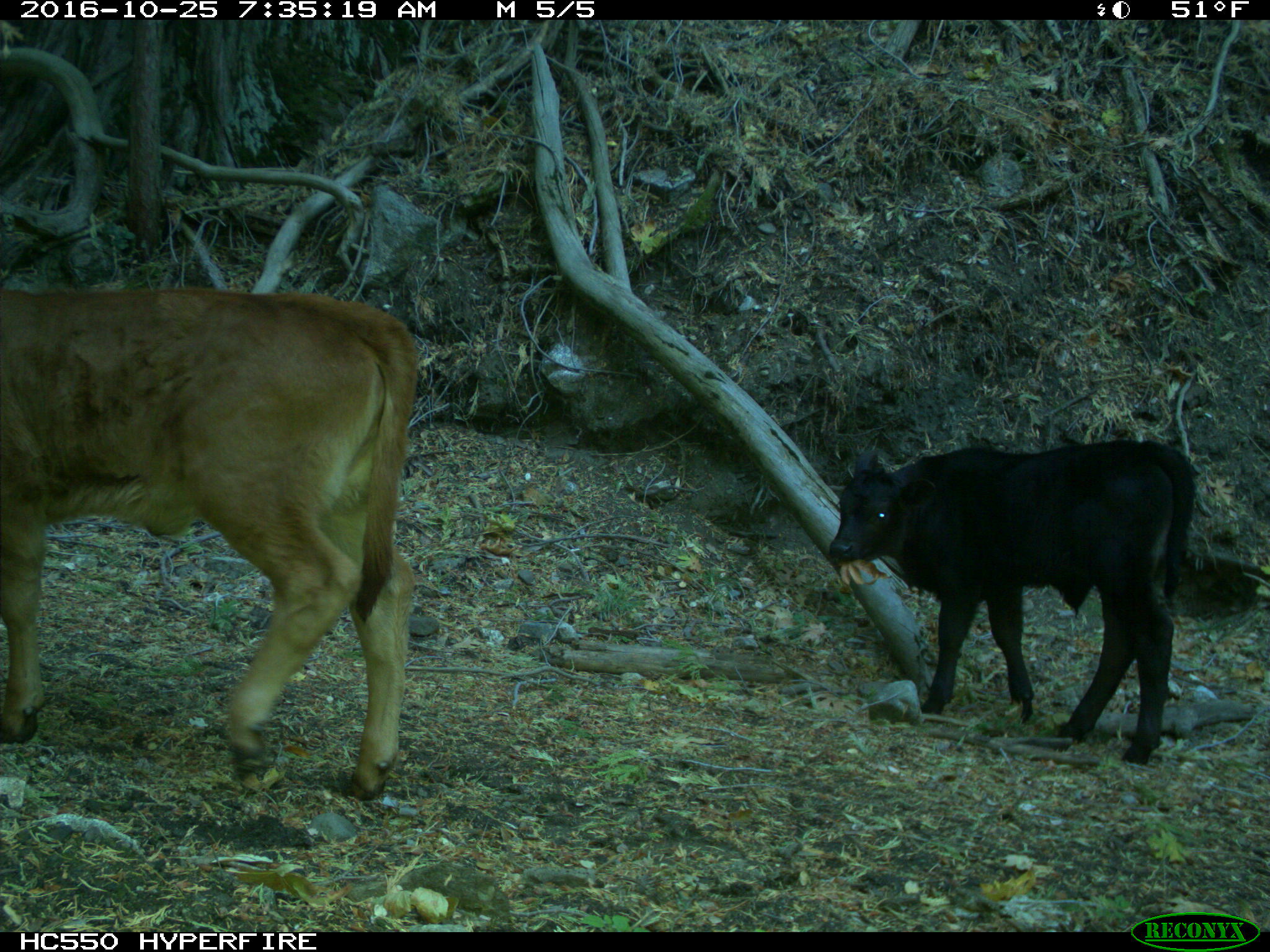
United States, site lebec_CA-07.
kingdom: Animalia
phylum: Chordata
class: Mammalia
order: Artiodactyla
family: Bovidae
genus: Bos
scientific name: Bos taurus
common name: domestic cow